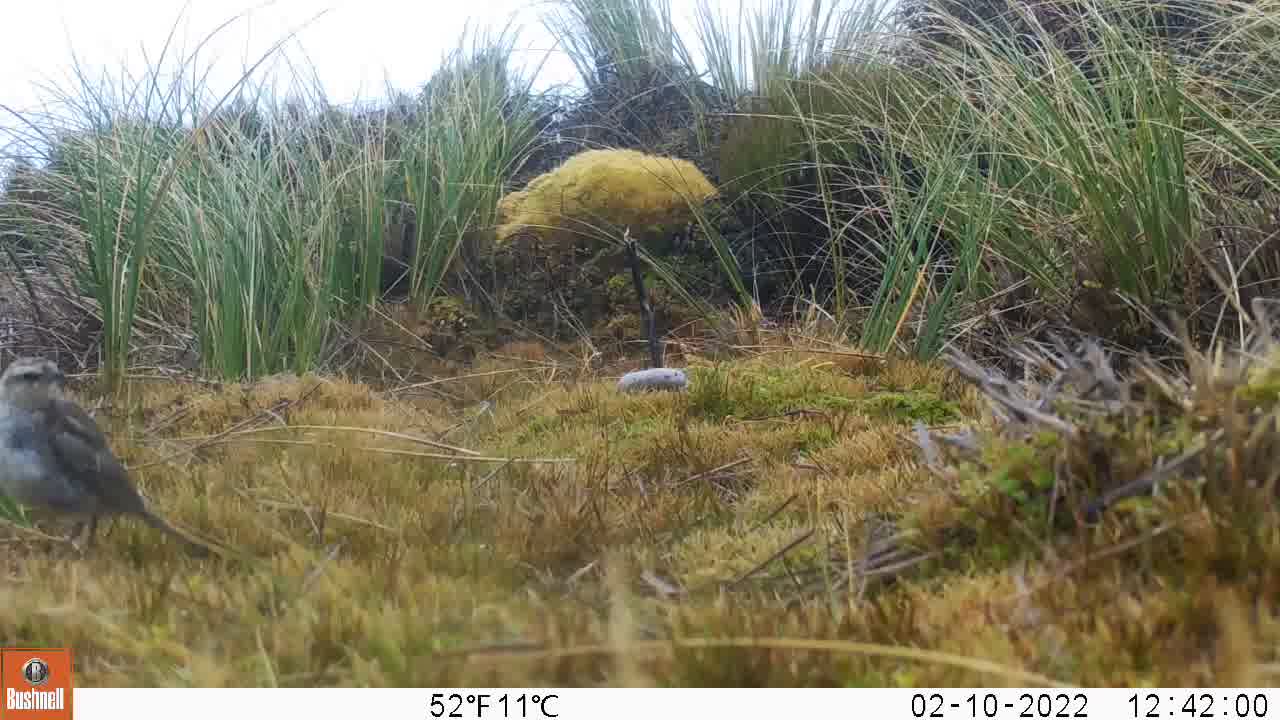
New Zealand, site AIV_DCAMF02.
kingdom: Animalia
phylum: Chordata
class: Aves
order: Passeriformes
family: Motacillidae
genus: Anthus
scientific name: Anthus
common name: pipit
Pipit (Anthus).